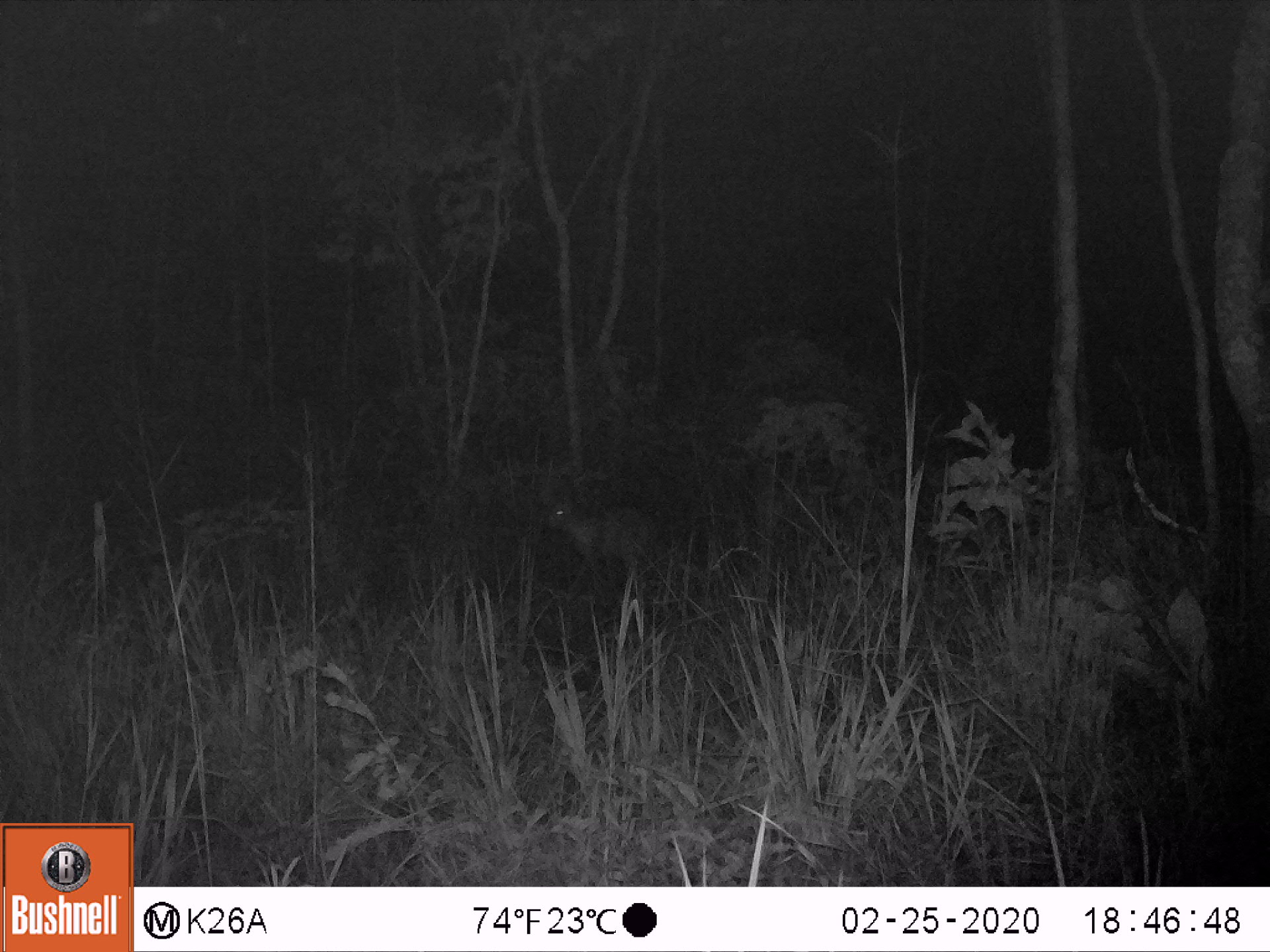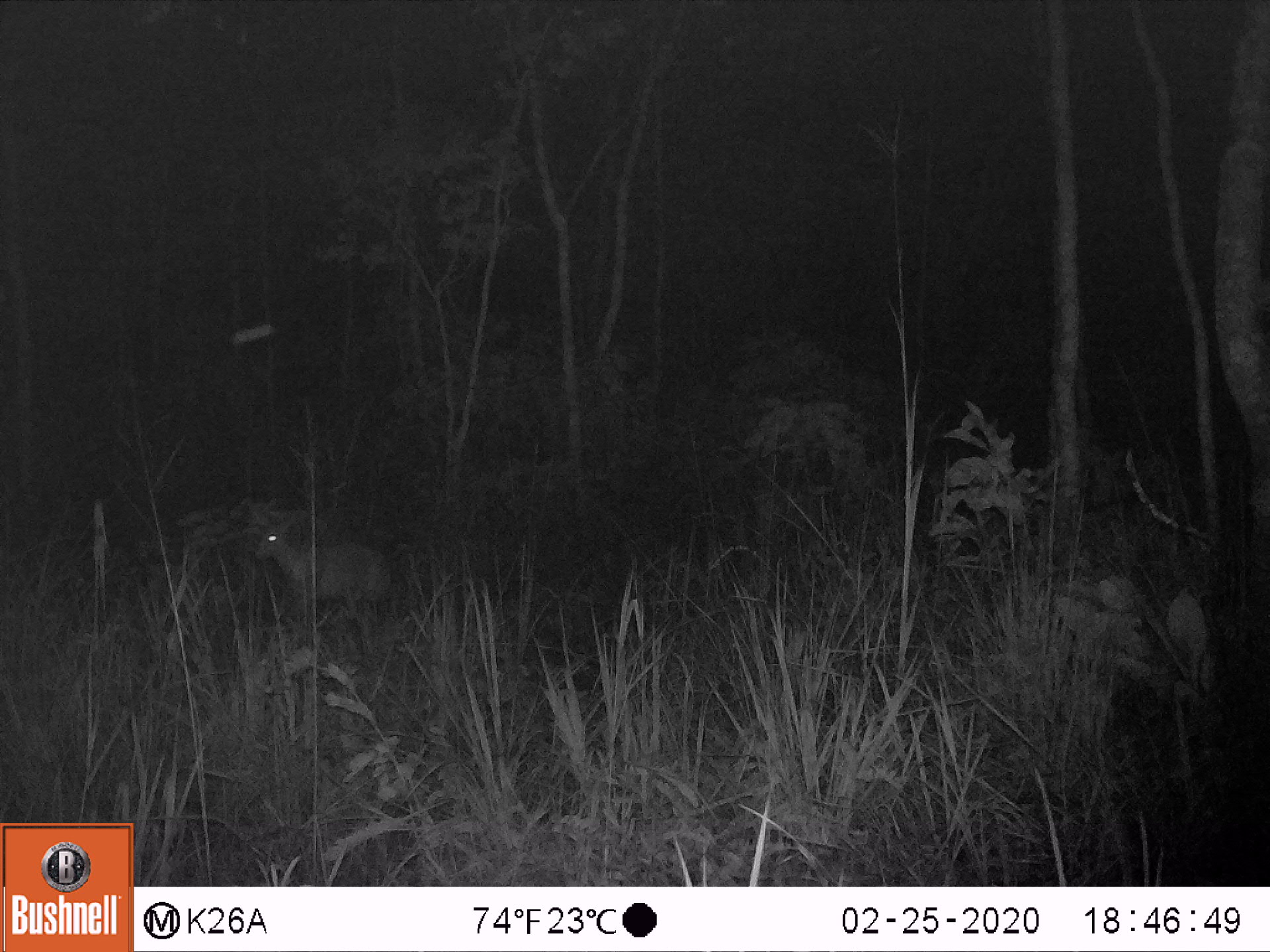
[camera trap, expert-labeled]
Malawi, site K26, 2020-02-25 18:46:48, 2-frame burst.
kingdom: Animalia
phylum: Chordata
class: Mammalia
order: Artiodactyla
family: Bovidae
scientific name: Antilopinae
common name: small antelope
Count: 1.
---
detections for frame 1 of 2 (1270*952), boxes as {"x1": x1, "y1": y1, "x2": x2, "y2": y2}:
small antelope: {"x1": 538, "y1": 492, "x2": 659, "y2": 587}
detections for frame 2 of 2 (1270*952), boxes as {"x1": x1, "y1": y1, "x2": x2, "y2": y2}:
small antelope: {"x1": 250, "y1": 507, "x2": 397, "y2": 618}